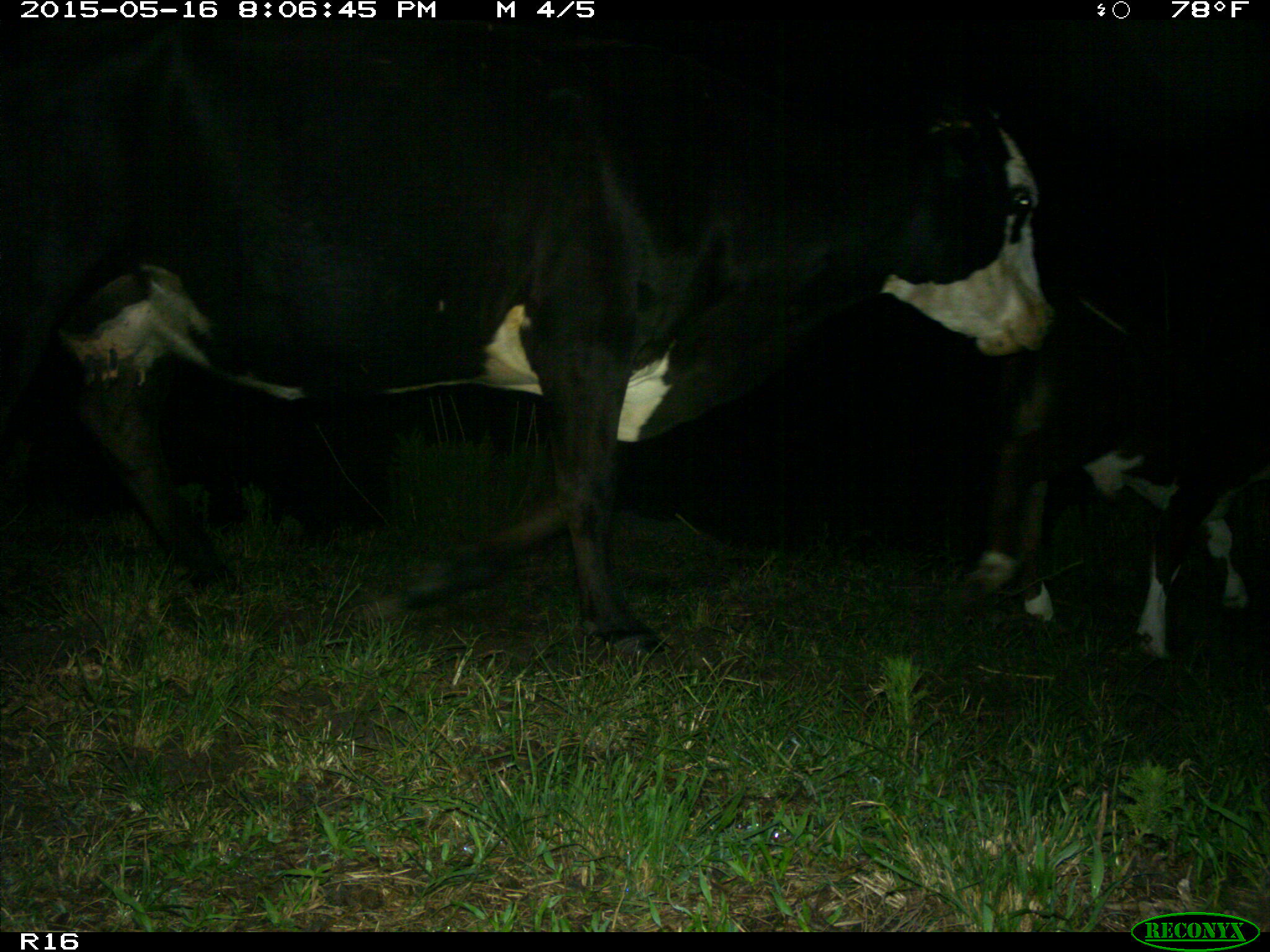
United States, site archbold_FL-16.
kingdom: Animalia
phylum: Chordata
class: Mammalia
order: Artiodactyla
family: Bovidae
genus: Bos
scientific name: Bos taurus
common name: domestic cow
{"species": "Bos taurus (domestic cow)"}